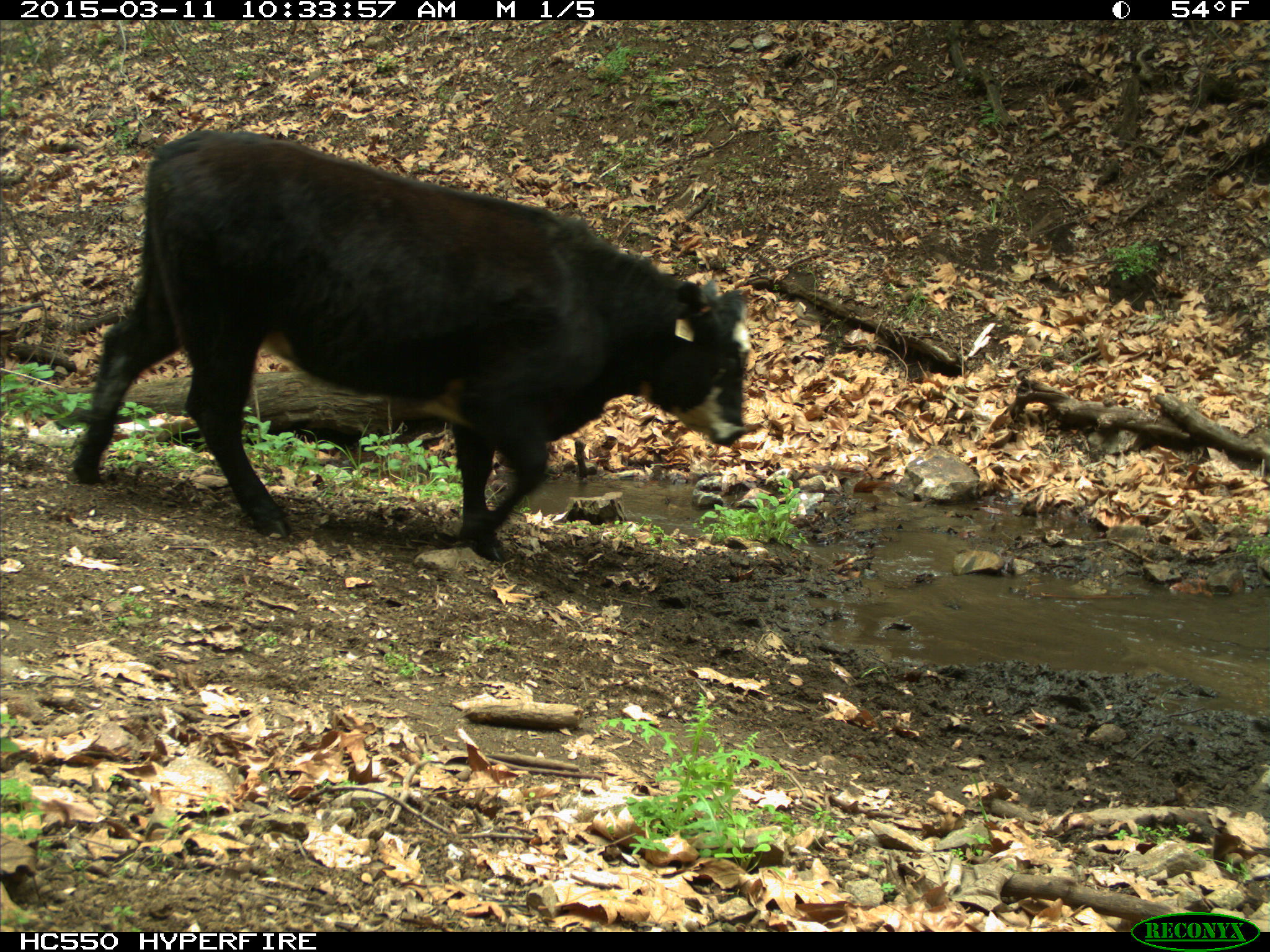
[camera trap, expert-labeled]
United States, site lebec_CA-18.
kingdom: Animalia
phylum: Chordata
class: Mammalia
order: Artiodactyla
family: Bovidae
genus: Bos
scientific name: Bos taurus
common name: domestic cow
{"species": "Bos taurus (domestic cow)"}